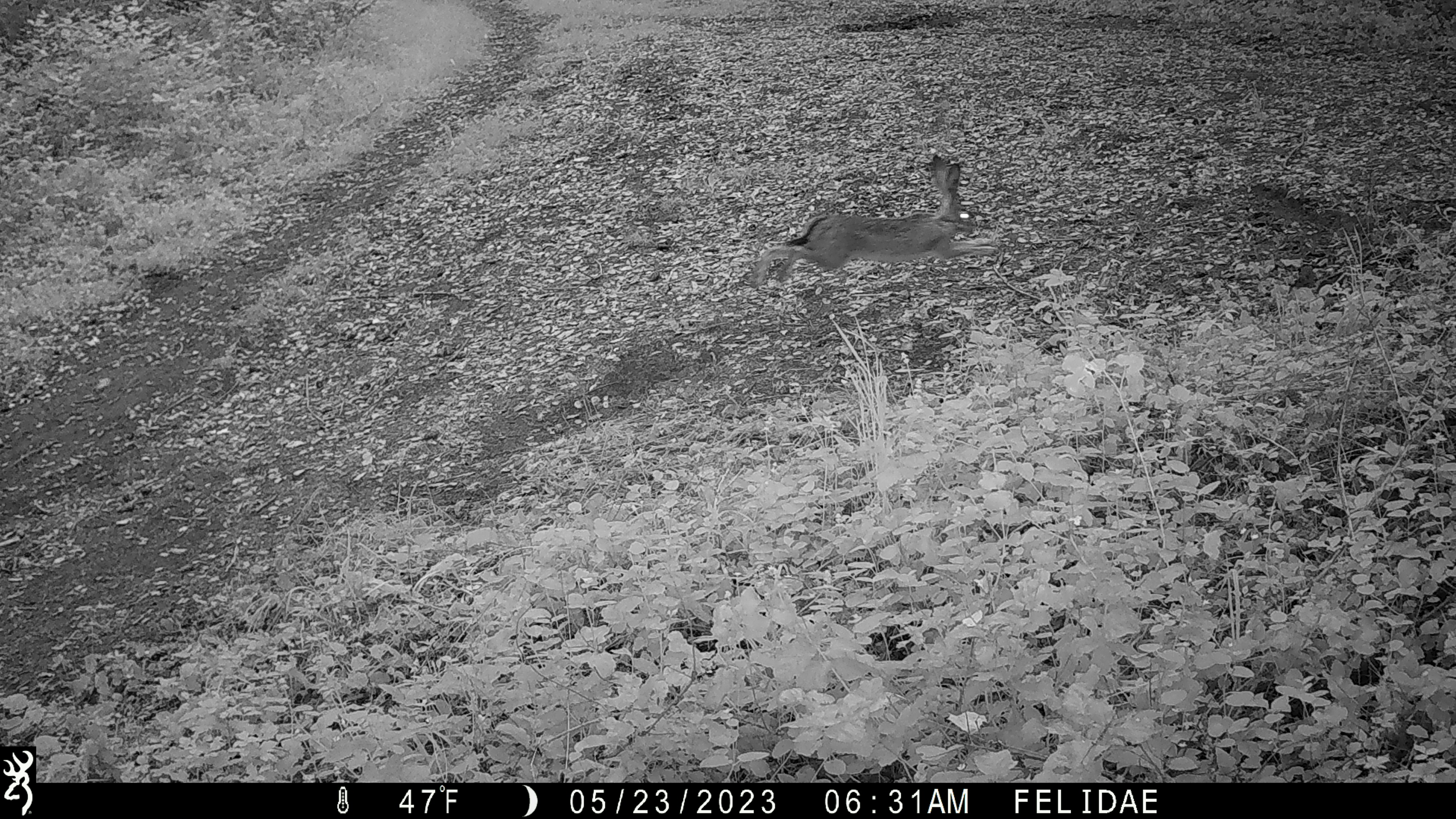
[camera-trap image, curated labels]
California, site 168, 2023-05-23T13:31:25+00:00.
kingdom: Animalia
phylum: Chordata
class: Mammalia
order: Lagomorpha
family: Leporidae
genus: Lepus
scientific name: Lepus californicus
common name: black-tailed jackrabbit